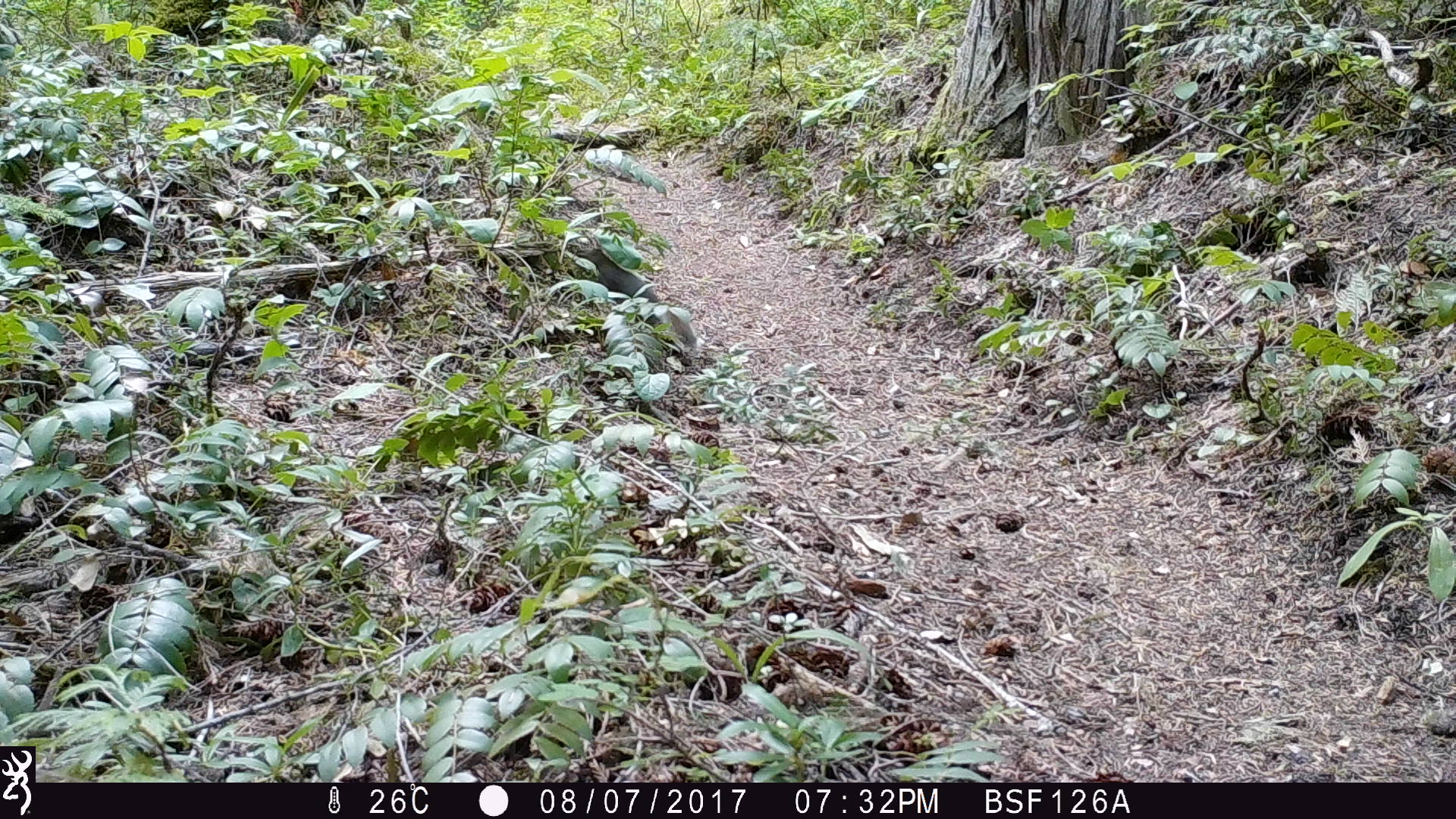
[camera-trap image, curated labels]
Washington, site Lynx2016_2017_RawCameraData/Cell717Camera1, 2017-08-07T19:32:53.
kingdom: Animalia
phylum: Chordata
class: Mammalia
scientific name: Mammalia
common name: small mammal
Small mammal (Mammalia). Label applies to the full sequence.